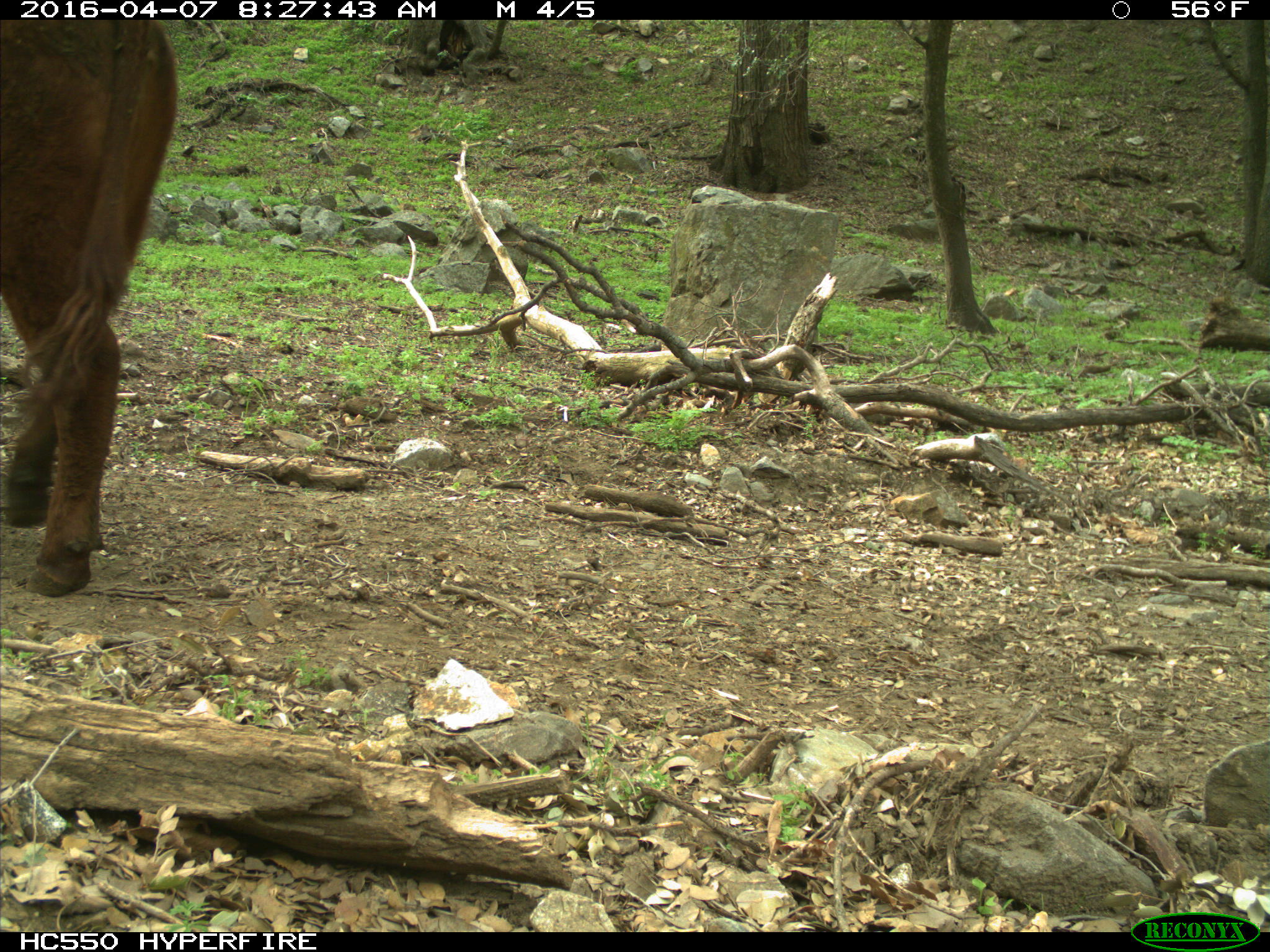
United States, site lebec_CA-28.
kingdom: Animalia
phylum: Chordata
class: Mammalia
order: Artiodactyla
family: Bovidae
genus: Bos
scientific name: Bos taurus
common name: domestic cow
Bos taurus (domestic cow).